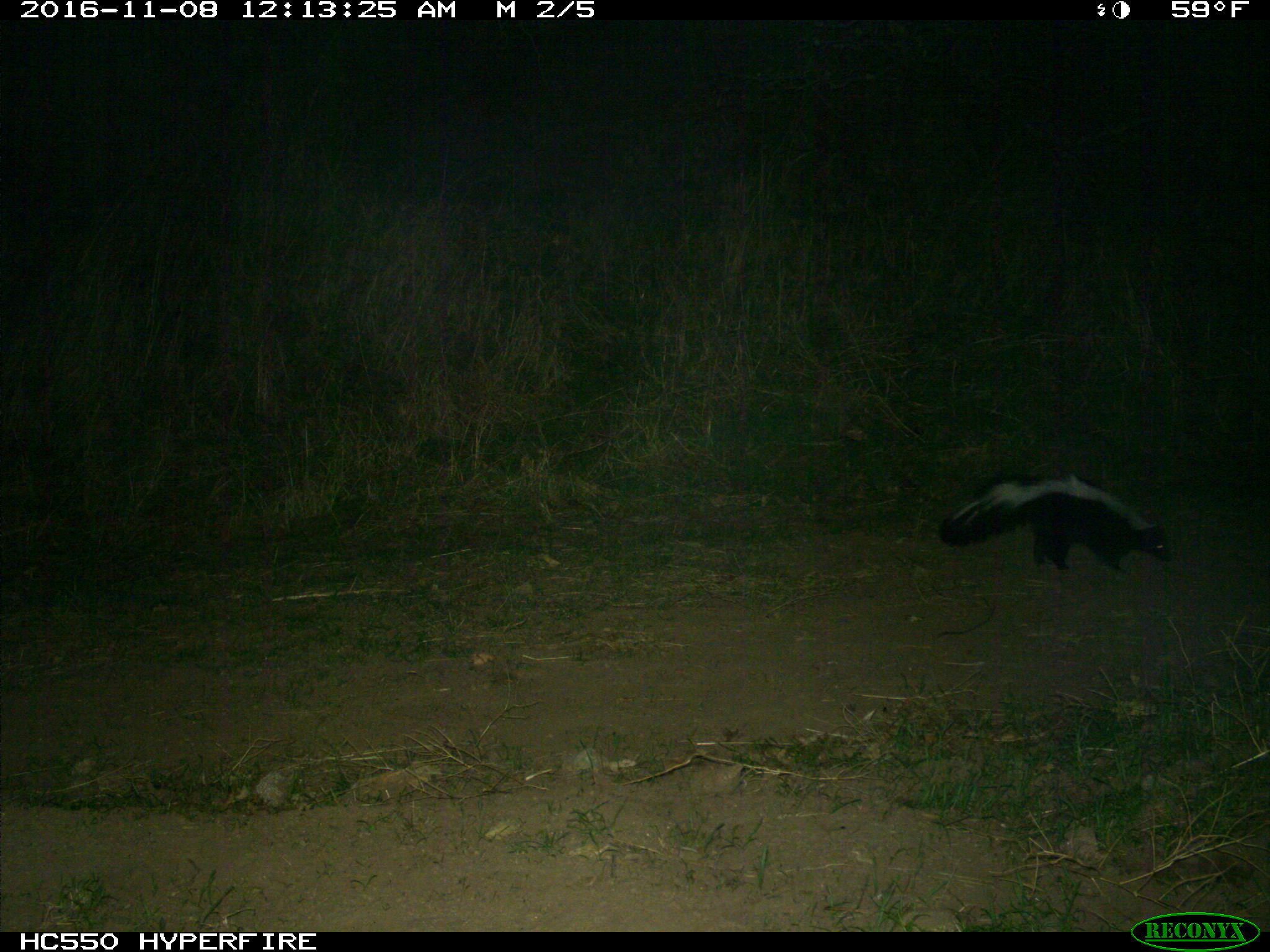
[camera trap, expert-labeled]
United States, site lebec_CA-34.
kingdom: Animalia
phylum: Chordata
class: Mammalia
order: Carnivora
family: Mephitidae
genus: Mephitis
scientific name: Mephitis mephitis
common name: striped skunk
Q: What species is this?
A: Mephitis mephitis (striped skunk).